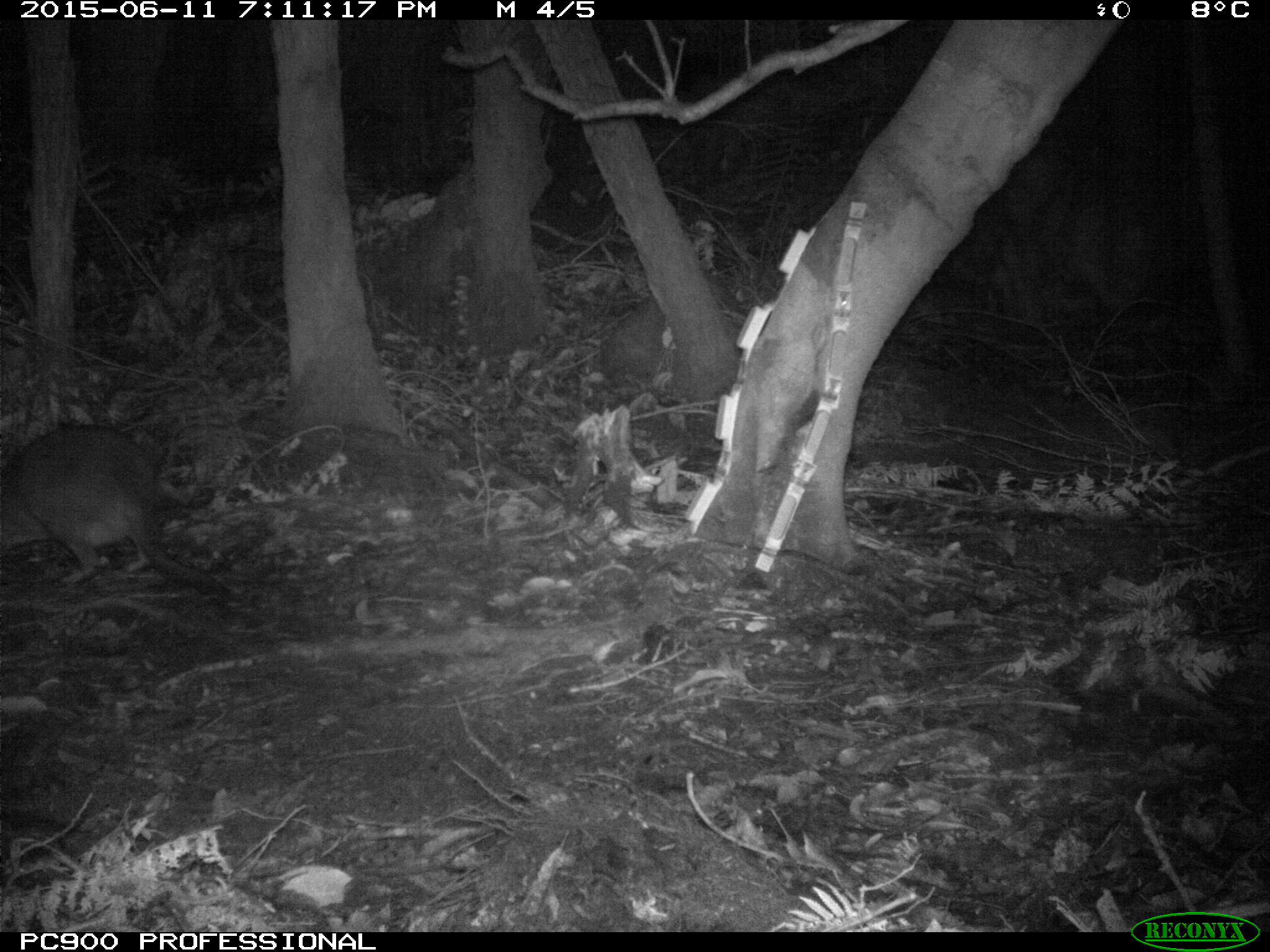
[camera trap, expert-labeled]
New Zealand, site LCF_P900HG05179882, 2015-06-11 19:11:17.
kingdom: Animalia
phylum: Chordata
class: Mammalia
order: Diprotodontia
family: Macropodidae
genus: Notamacropus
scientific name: Notamacropus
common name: wallaby